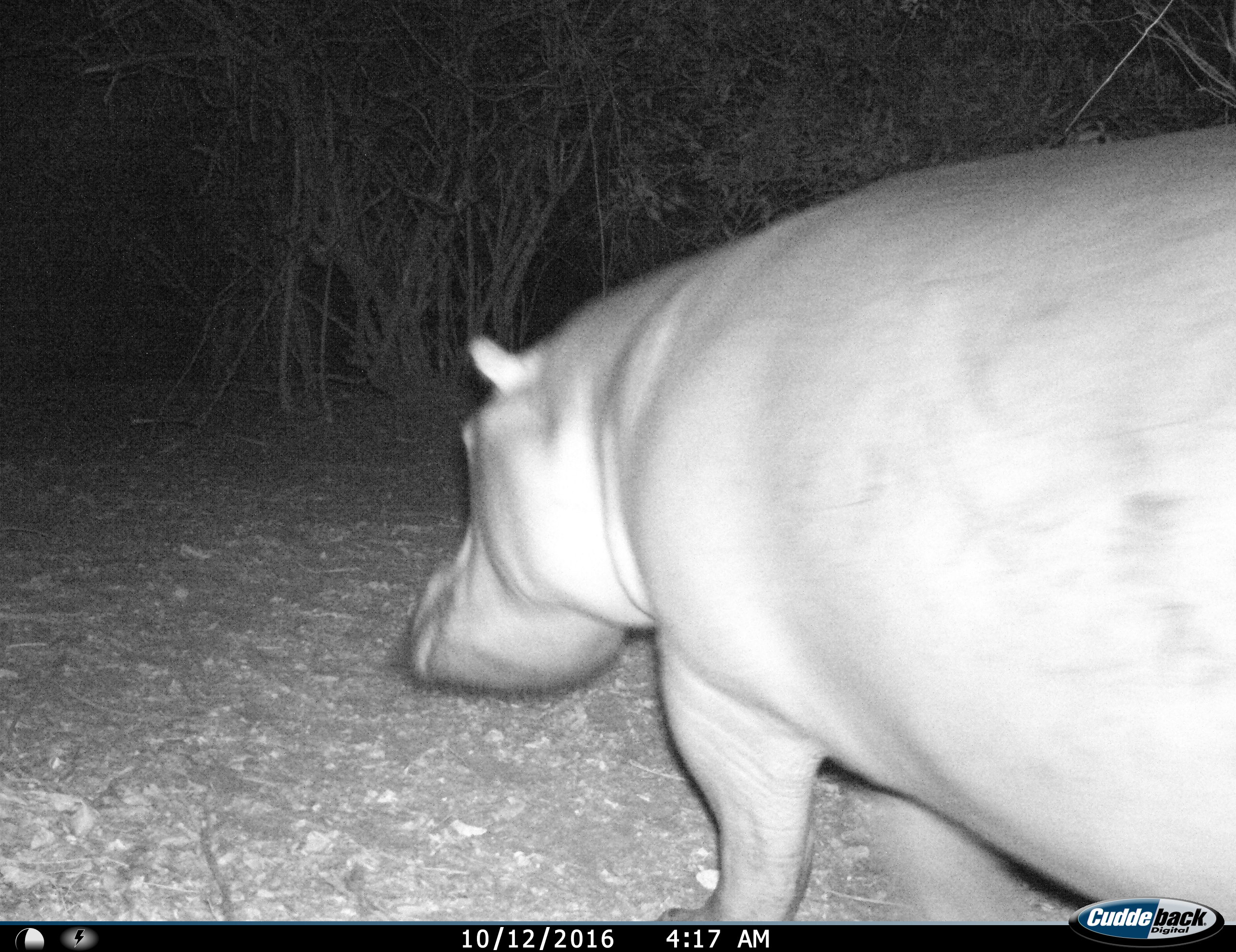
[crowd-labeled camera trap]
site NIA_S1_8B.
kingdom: Animalia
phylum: Chordata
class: Mammalia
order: Artiodactyla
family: Hippopotamidae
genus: Hippopotamus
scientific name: Hippopotamus amphibius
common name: hippopotamus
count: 1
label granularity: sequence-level